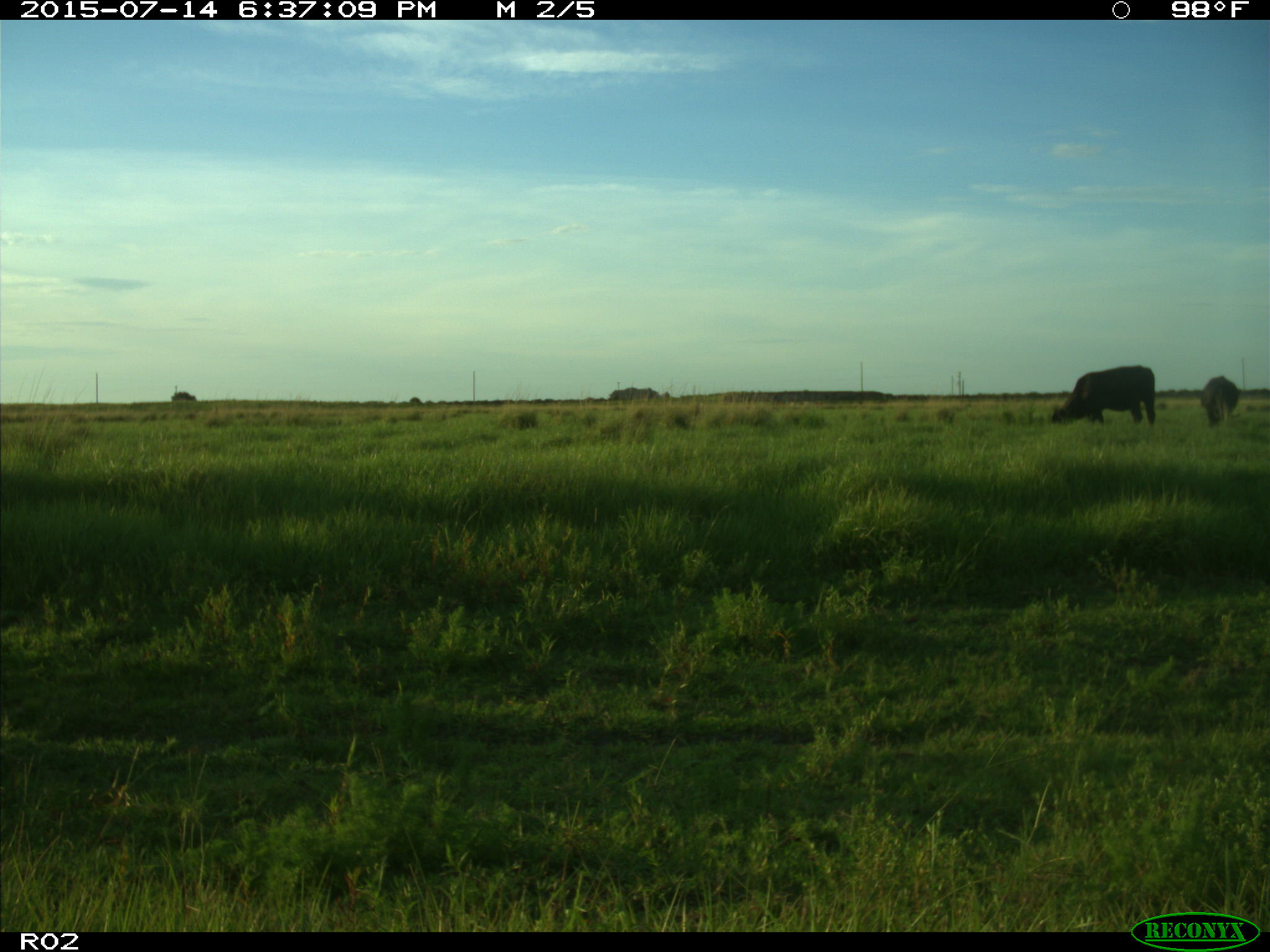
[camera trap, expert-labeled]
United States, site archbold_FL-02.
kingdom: Animalia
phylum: Chordata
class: Mammalia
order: Artiodactyla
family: Bovidae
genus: Bos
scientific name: Bos taurus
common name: domestic cow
Bos taurus (domestic cow).